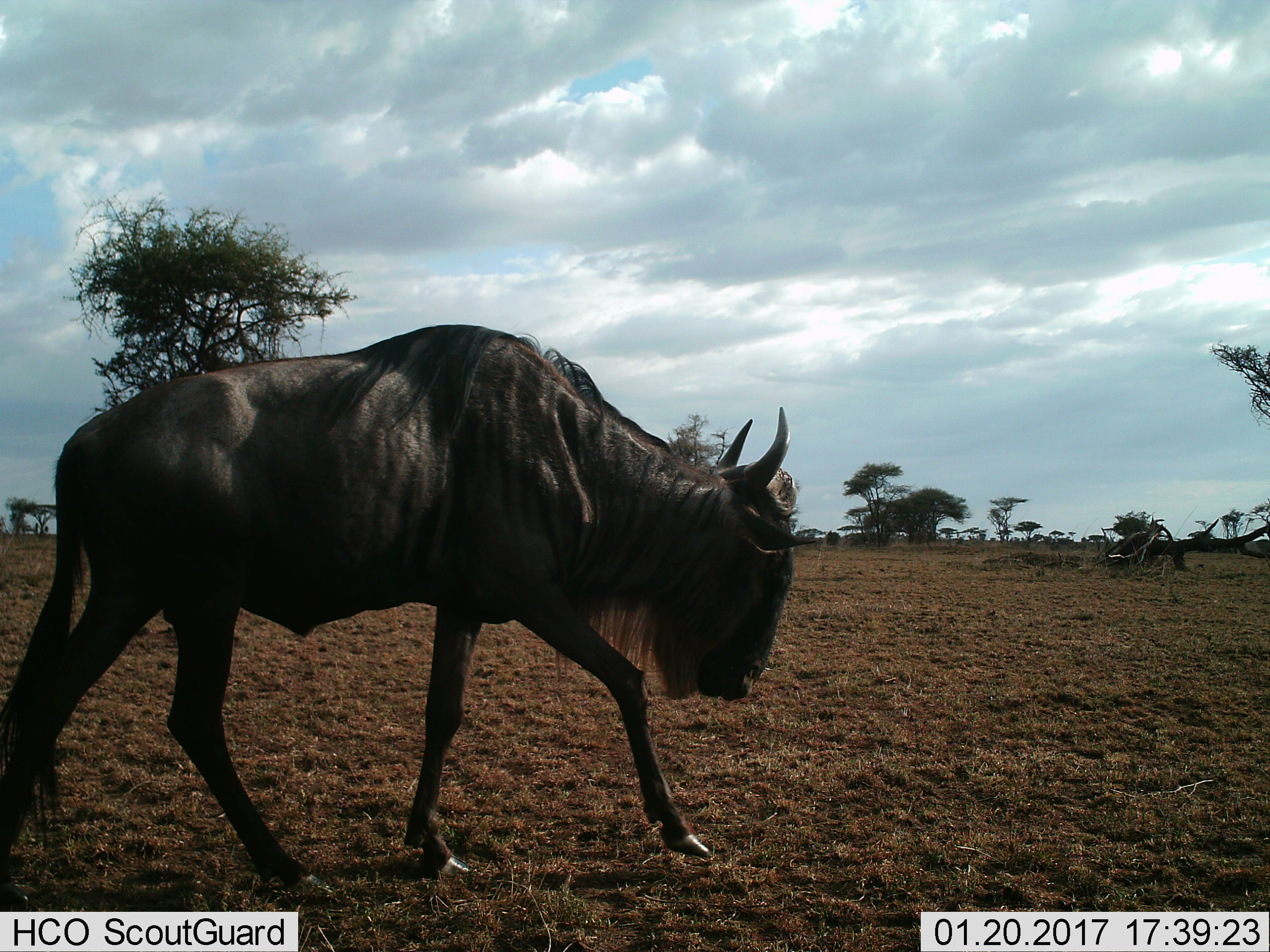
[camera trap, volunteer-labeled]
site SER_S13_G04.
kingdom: Animalia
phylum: Chordata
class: Mammalia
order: Artiodactyla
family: Bovidae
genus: Connochaetes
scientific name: Connochaetes taurinus taurinus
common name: blue wildebeest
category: wildebeestblue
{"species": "wildebeestblue (blue wildebeest) (Connochaetes taurinus taurinus)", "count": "1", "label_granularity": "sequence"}